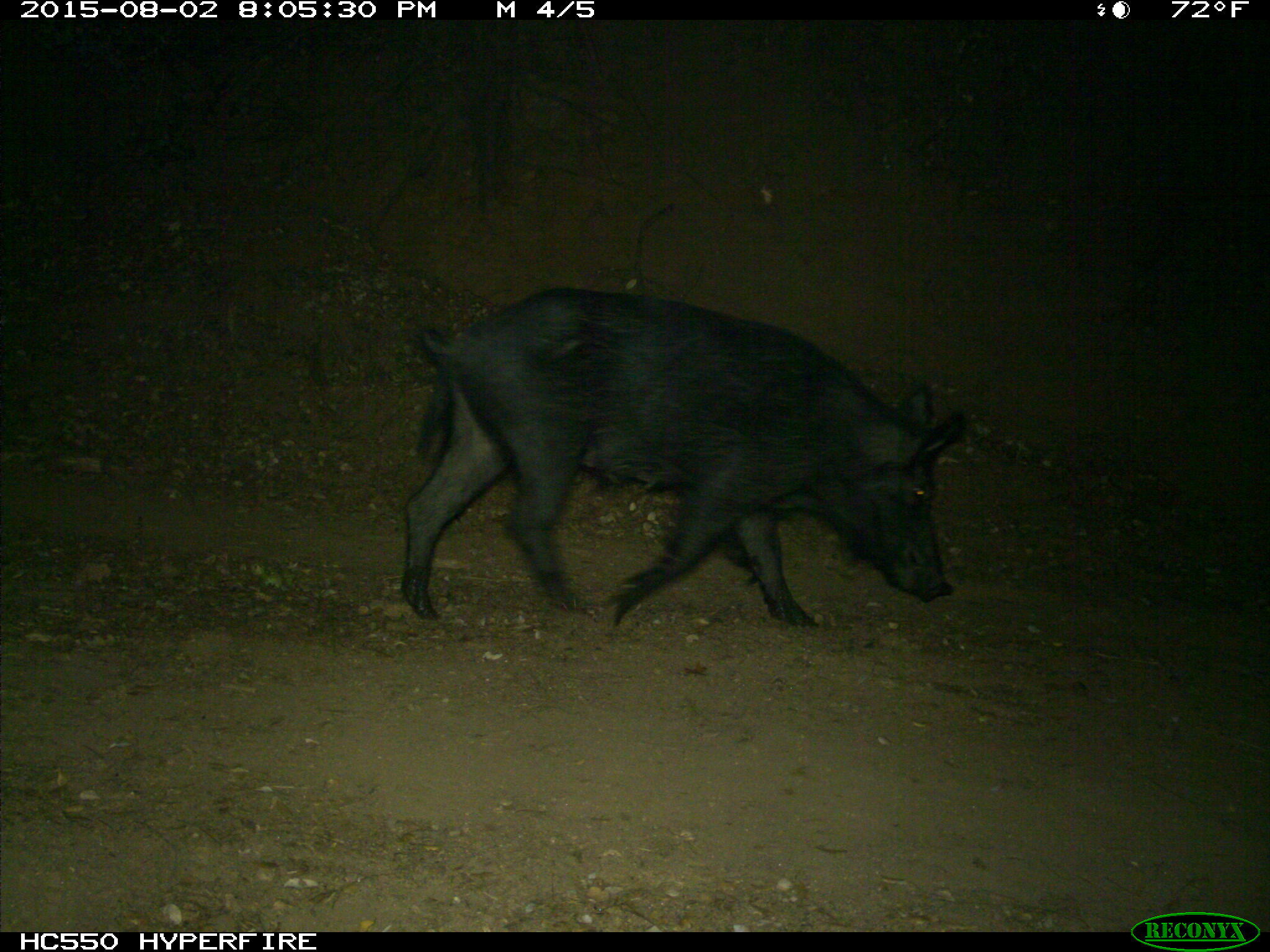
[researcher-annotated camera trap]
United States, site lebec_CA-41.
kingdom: Animalia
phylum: Chordata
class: Mammalia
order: Artiodactyla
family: Suidae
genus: Sus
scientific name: Sus scrofa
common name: wild boar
Sus scrofa (wild boar).